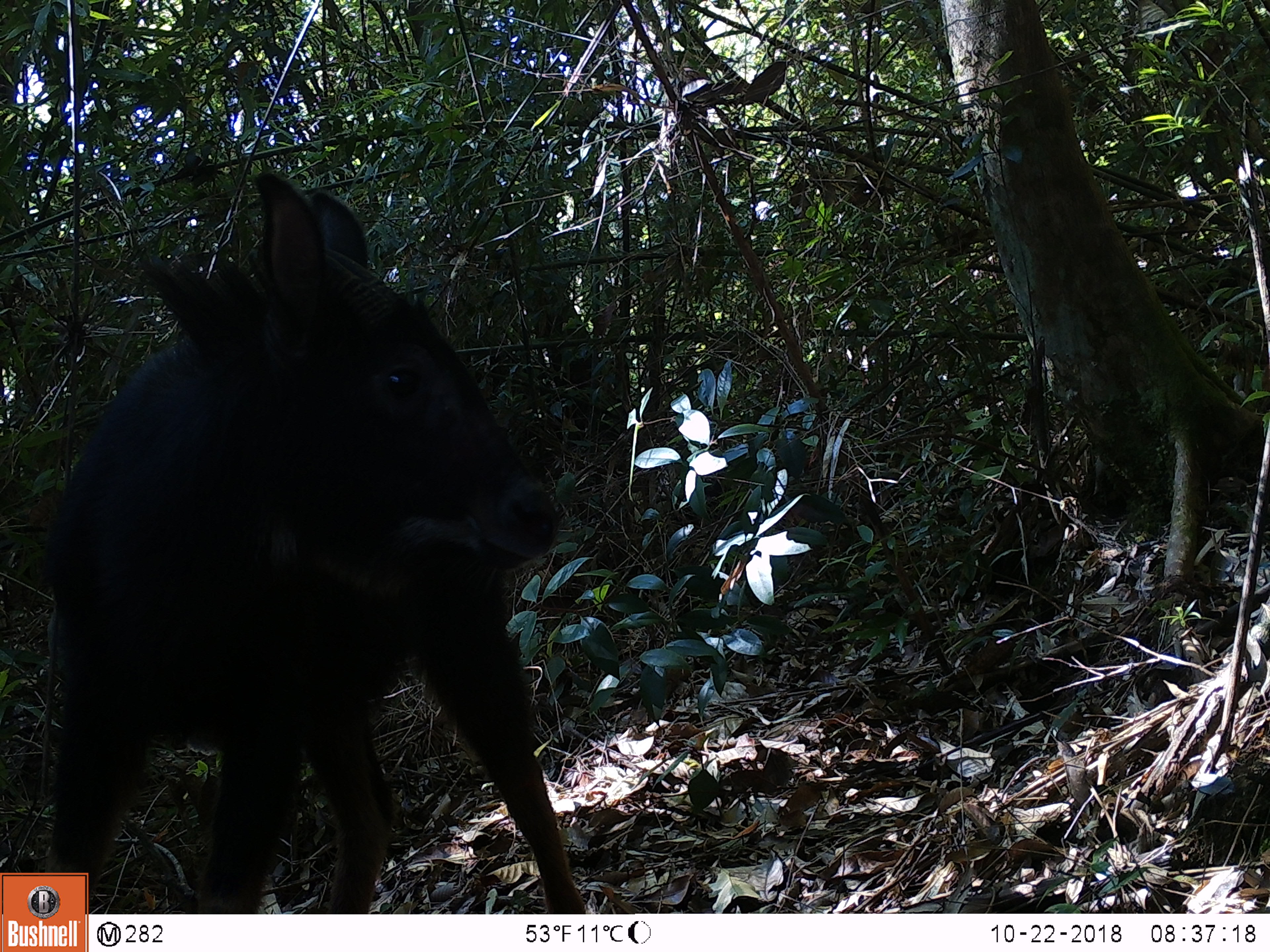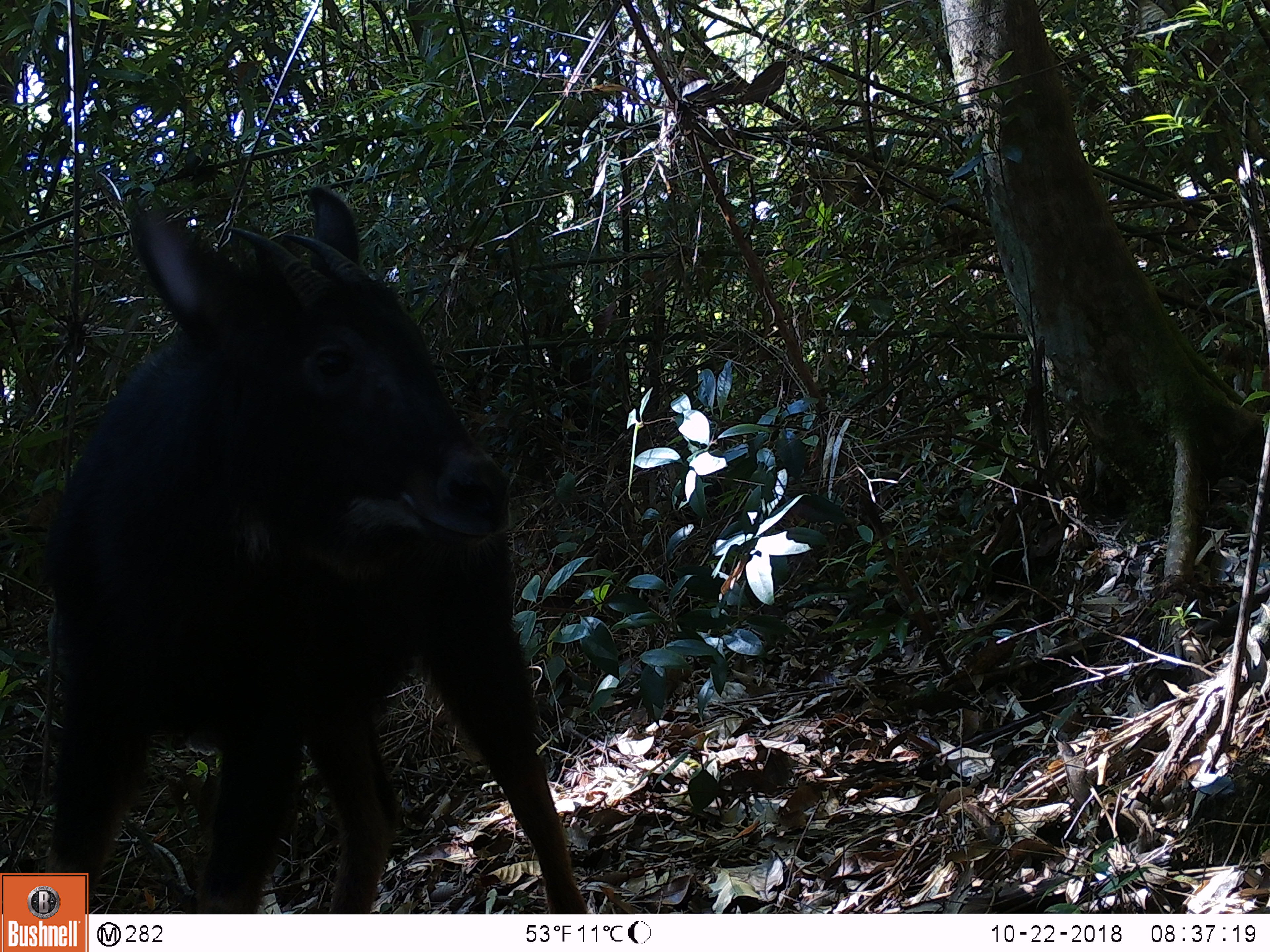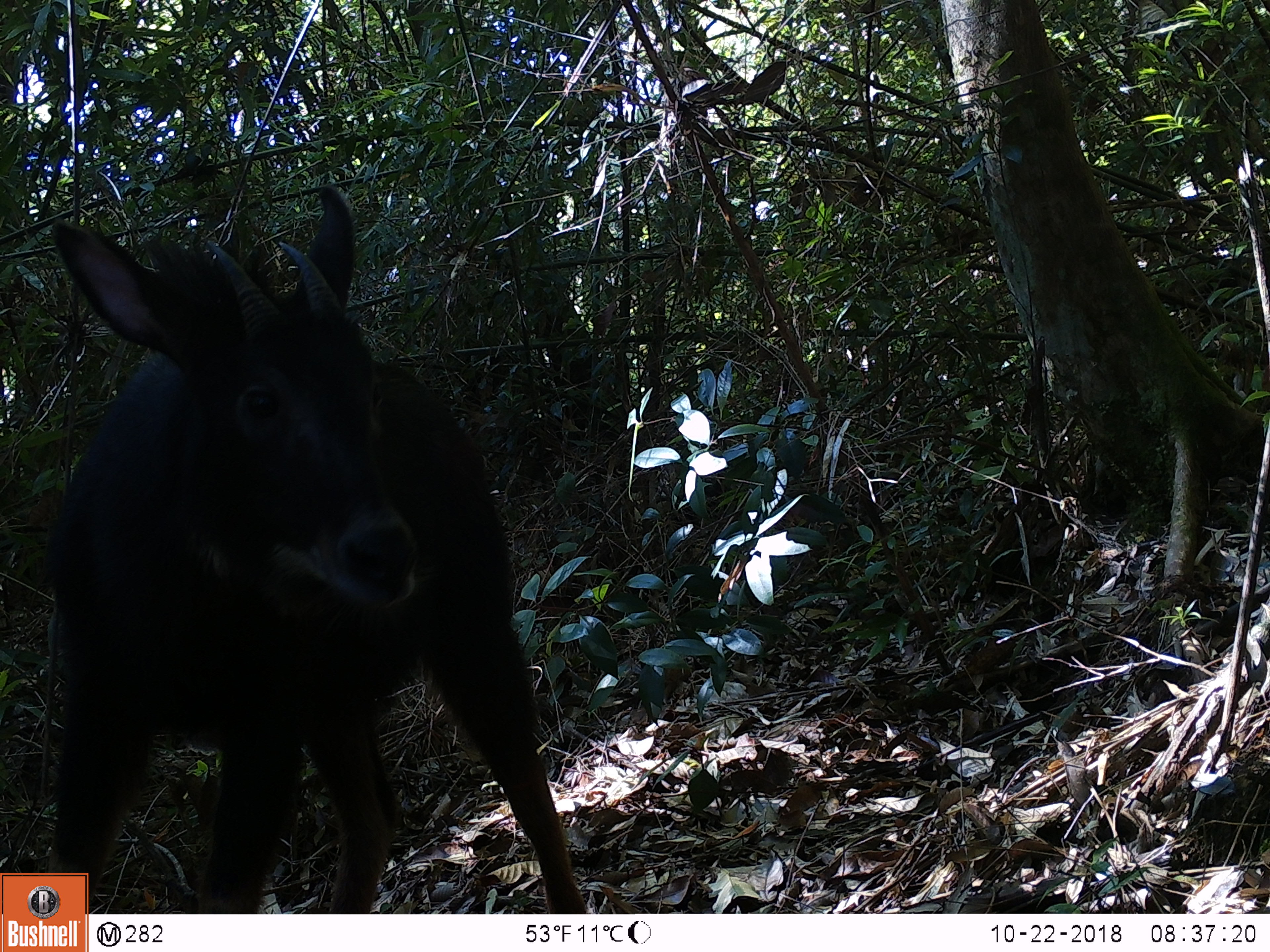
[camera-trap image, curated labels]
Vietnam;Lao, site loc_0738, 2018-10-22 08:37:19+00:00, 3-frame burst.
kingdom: Animalia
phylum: Chordata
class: Mammalia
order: Artiodactyla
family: Bovidae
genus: Capricornis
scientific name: Capricornis sumatraensis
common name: chinese serow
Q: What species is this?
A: Chinese serow (Capricornis sumatraensis).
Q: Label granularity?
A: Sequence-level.